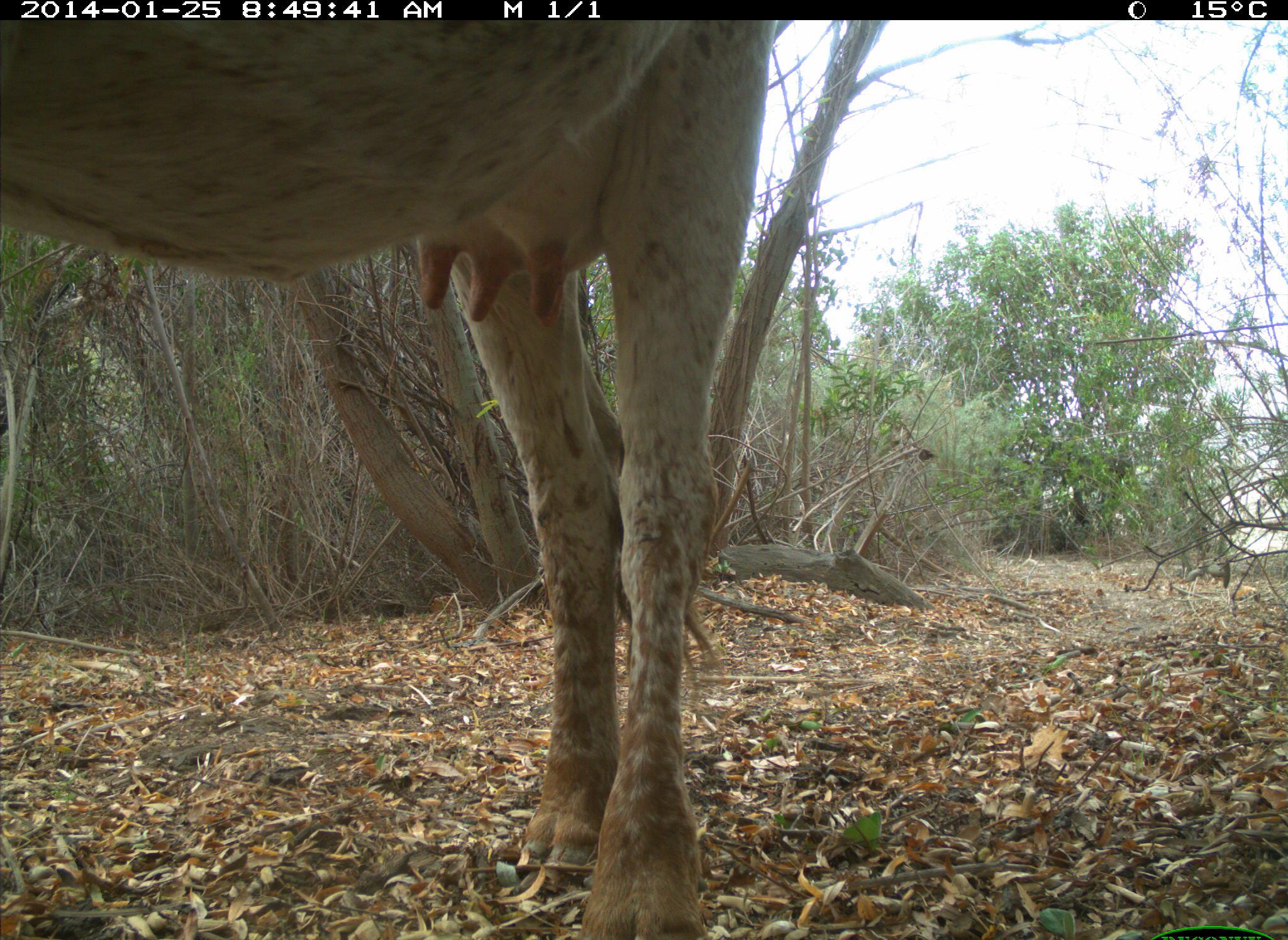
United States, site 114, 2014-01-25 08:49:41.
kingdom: Animalia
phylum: Chordata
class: Mammalia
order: Artiodactyla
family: Bovidae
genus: Bos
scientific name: Bos taurus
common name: cow